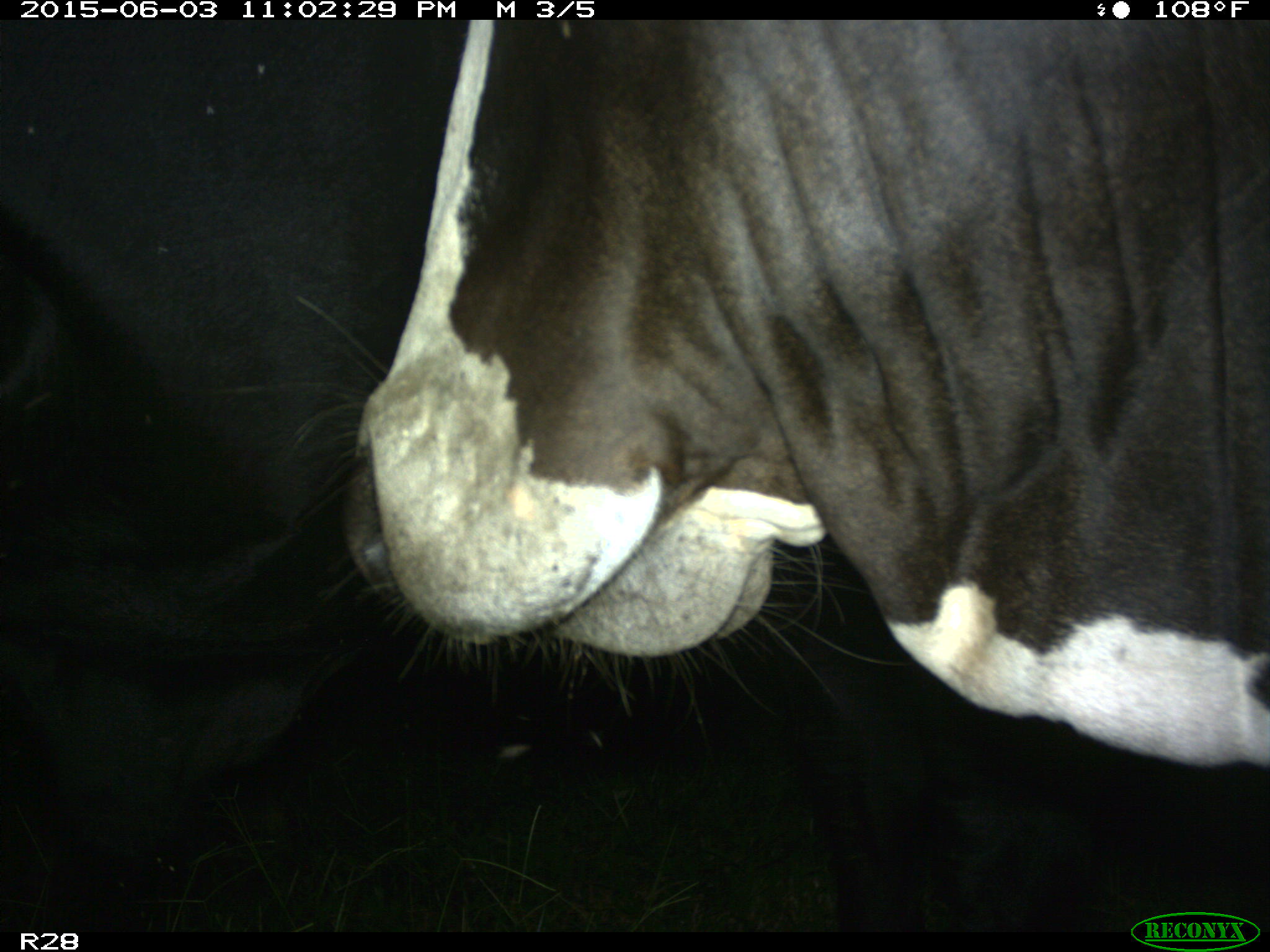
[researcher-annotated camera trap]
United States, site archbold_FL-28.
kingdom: Animalia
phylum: Chordata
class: Mammalia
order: Artiodactyla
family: Bovidae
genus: Bos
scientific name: Bos taurus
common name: domestic cow